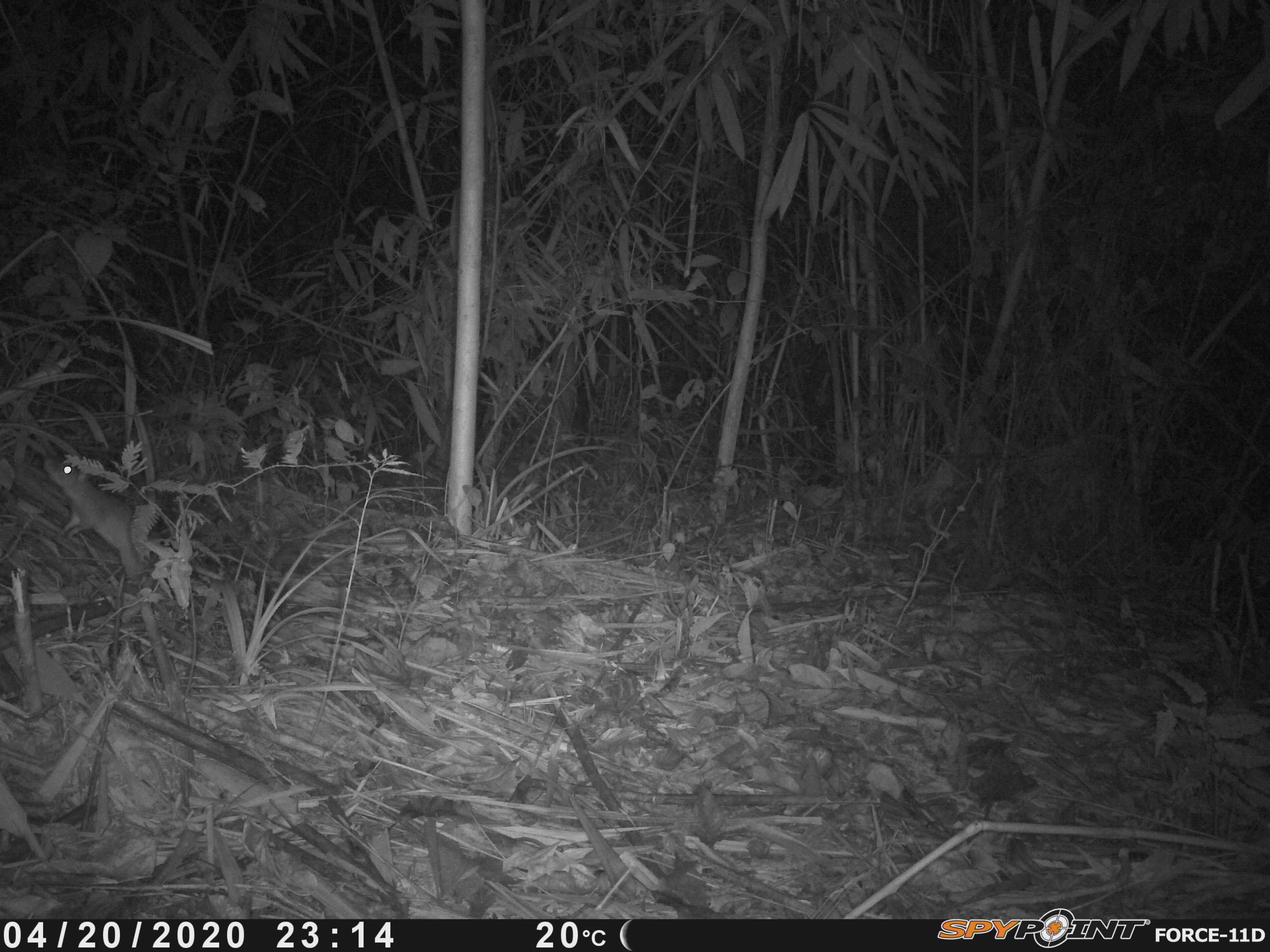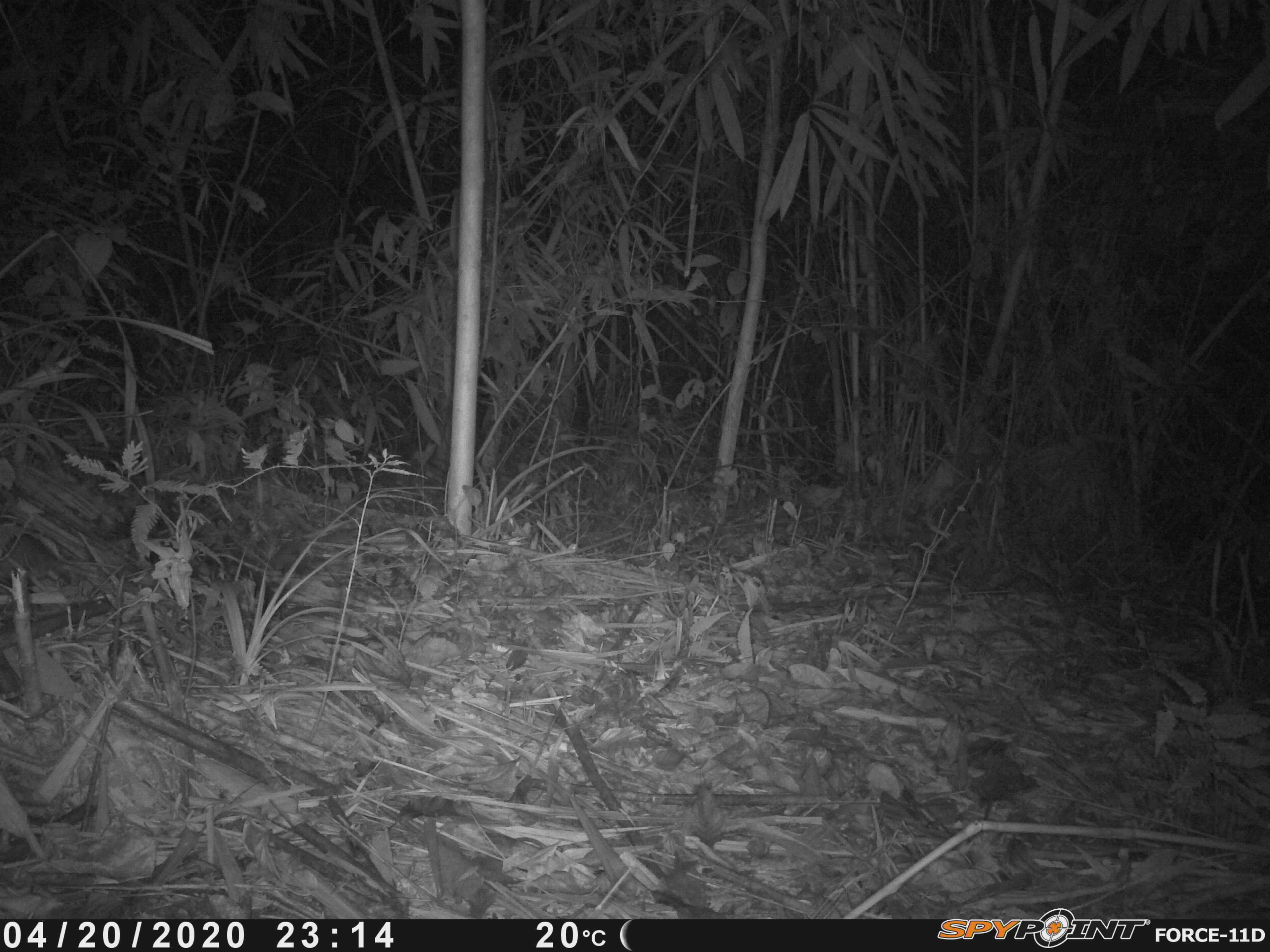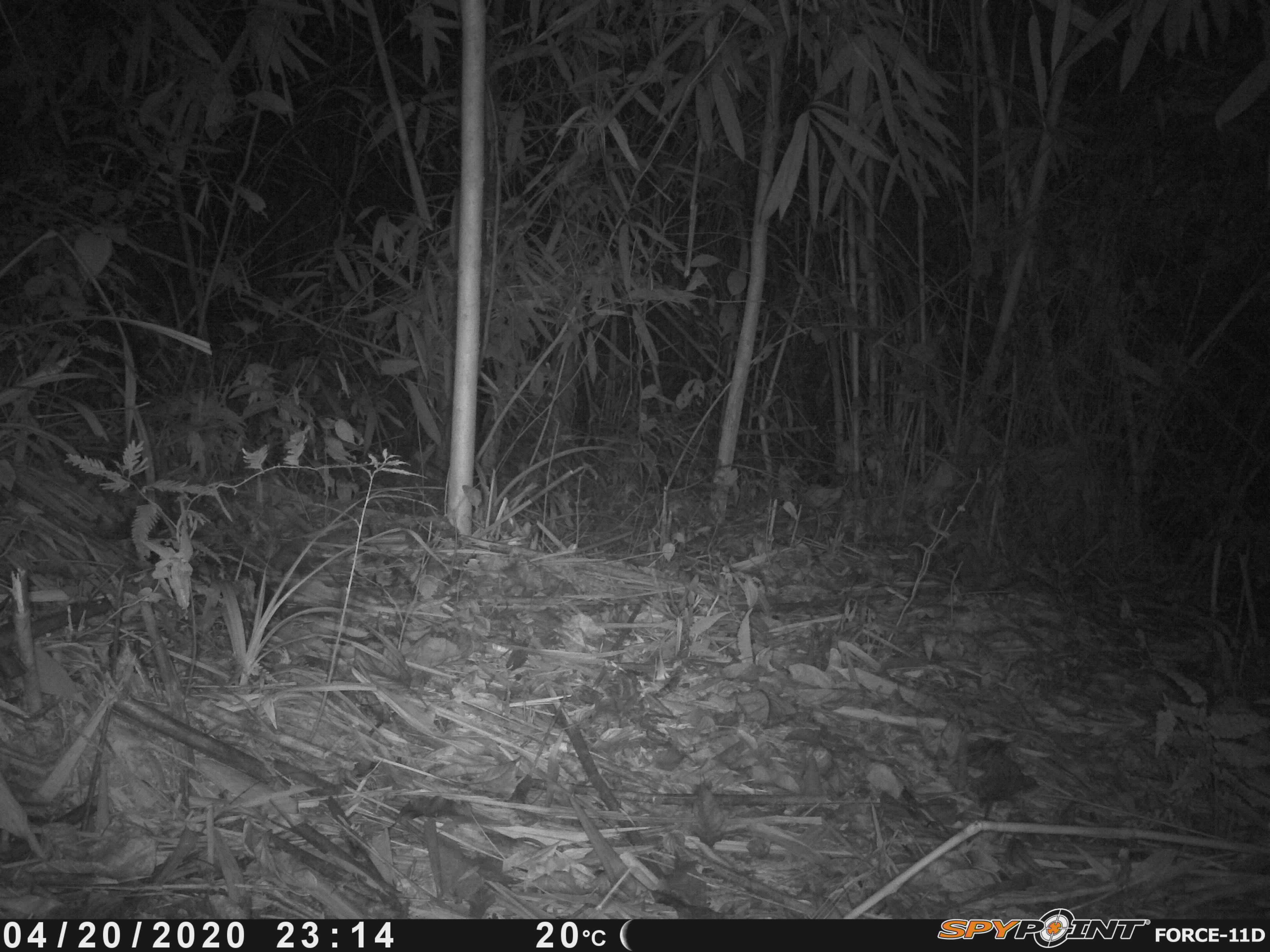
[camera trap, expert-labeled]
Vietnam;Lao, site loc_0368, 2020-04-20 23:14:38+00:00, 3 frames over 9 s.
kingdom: Animalia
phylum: Chordata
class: Mammalia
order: Rodentia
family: Muridae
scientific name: Muridae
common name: old-world mice and rats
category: unidentified murid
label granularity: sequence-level